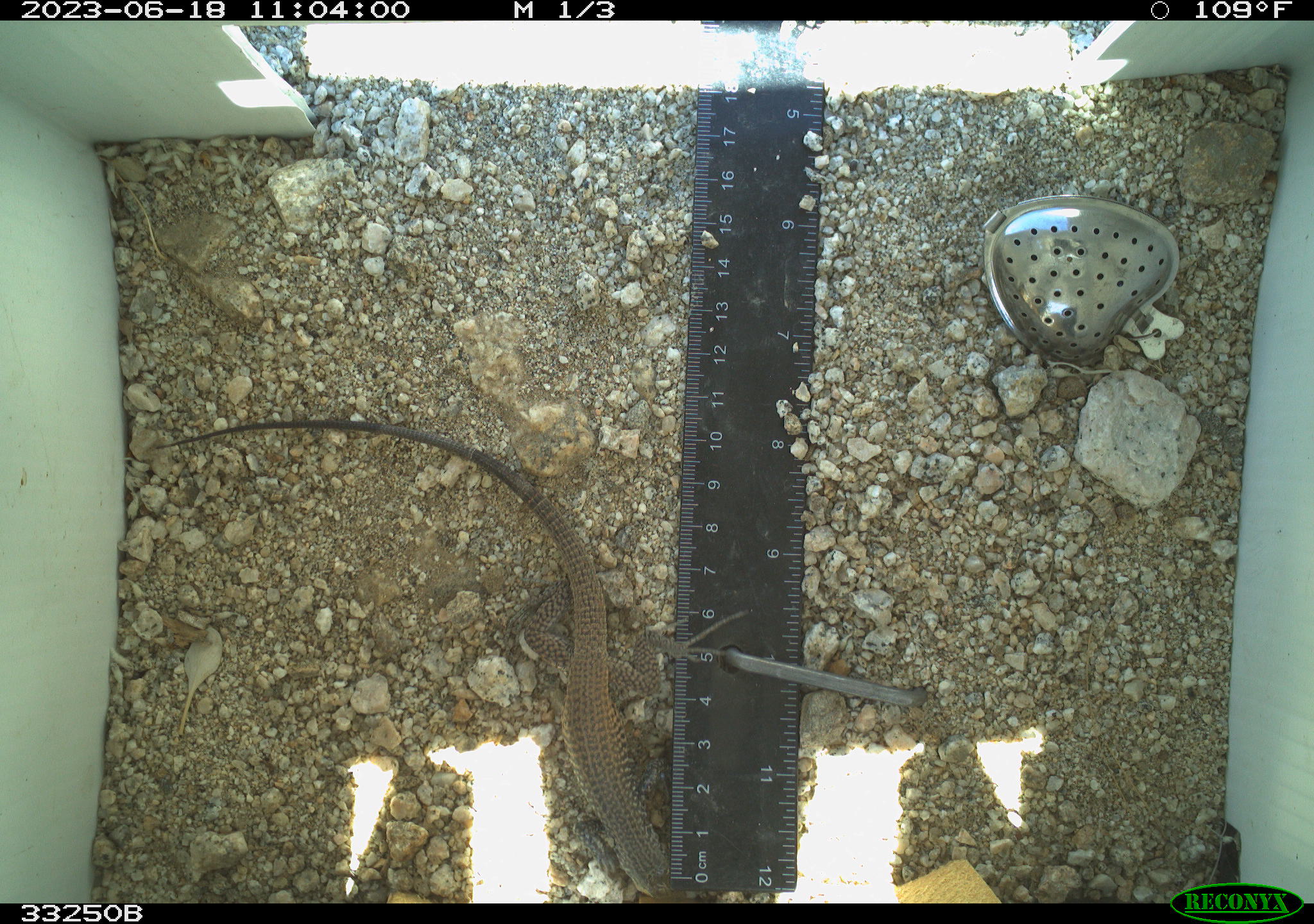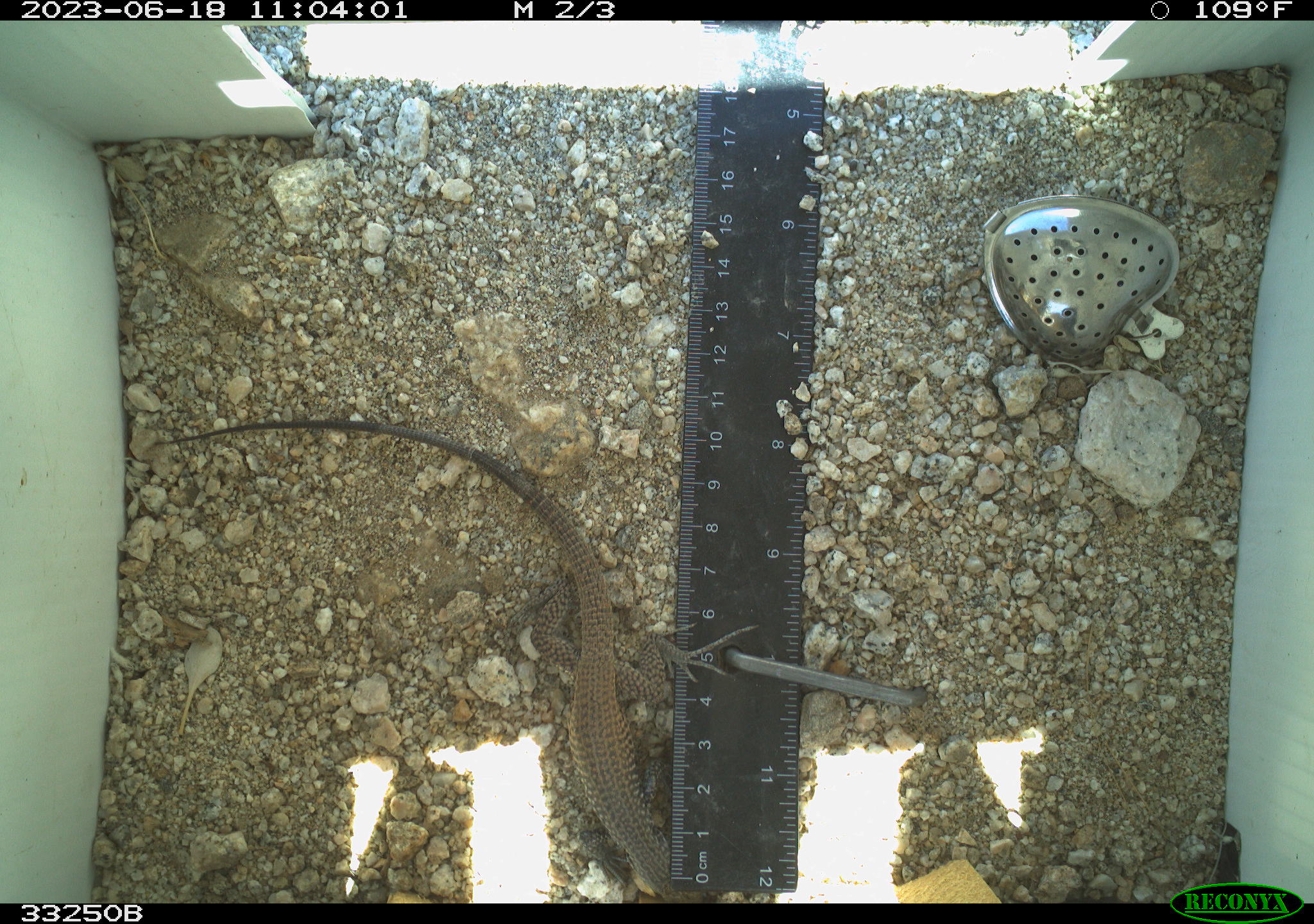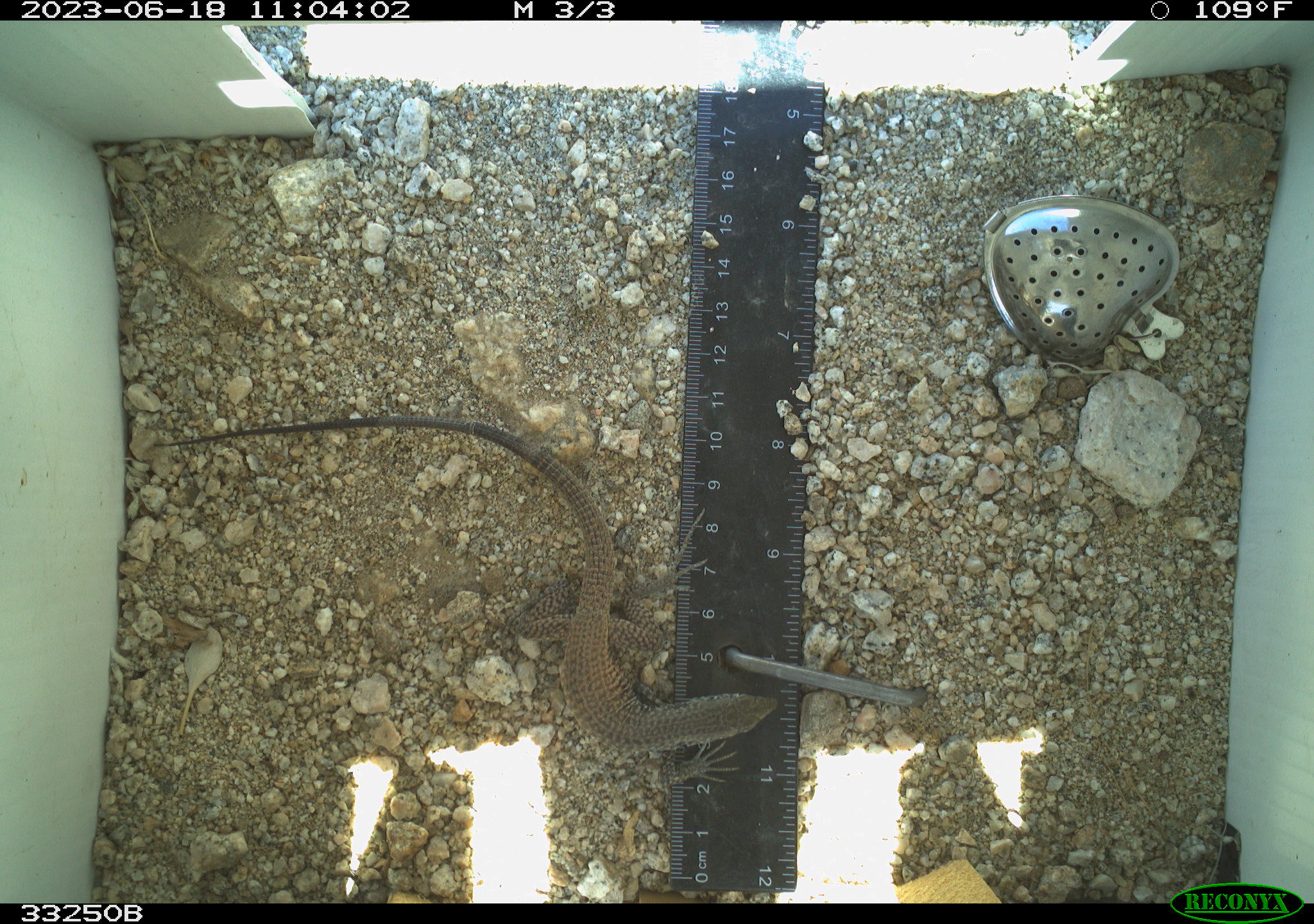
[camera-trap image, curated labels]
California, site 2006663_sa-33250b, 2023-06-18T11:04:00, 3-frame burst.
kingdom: Animalia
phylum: Chordata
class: Reptilia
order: Squamata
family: Teiidae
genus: Aspidoscelis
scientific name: Aspidoscelis tigris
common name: western whiptail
Western whiptail (Aspidoscelis tigris).